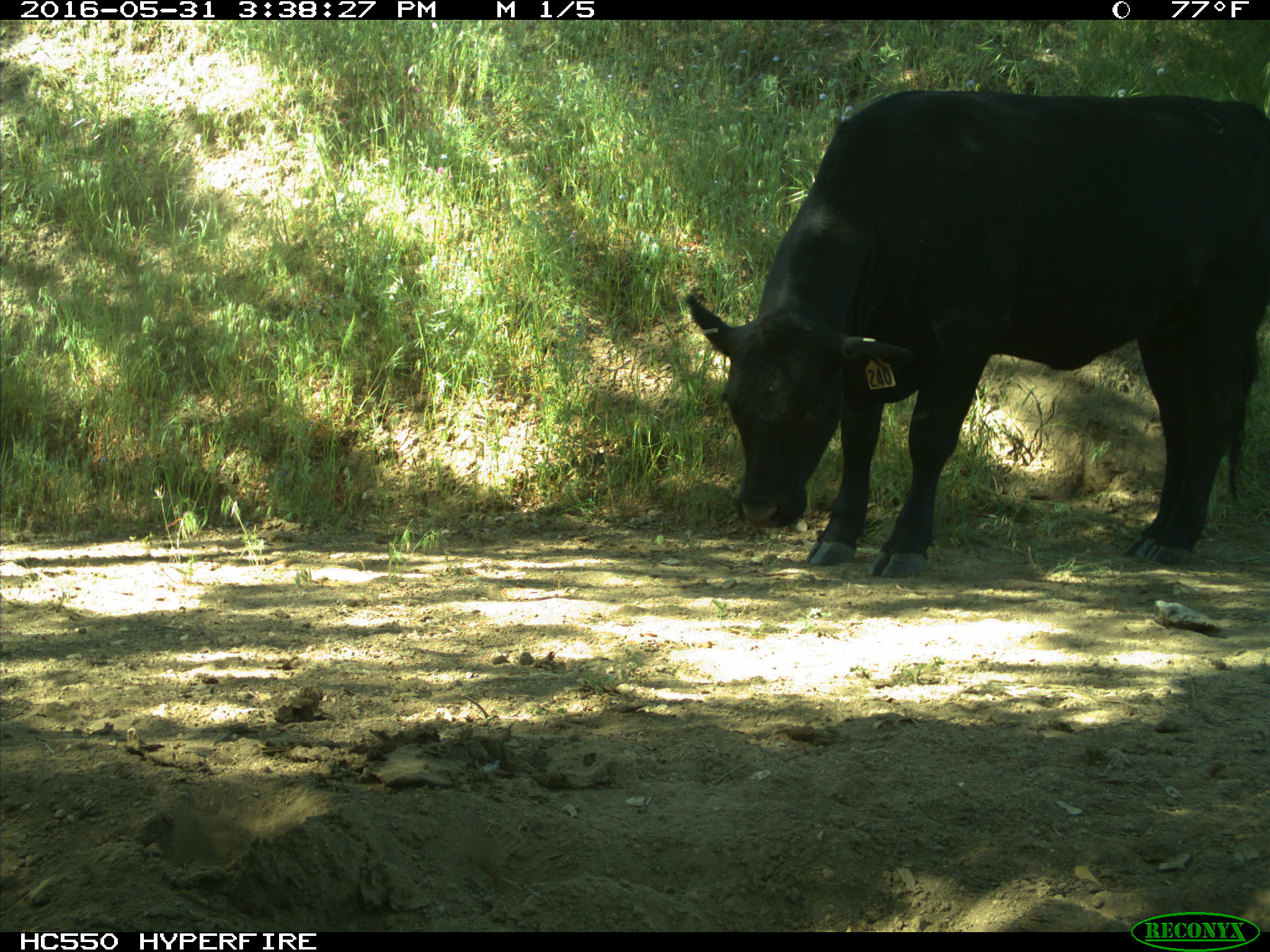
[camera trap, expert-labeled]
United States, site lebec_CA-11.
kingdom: Animalia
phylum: Chordata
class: Mammalia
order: Artiodactyla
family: Bovidae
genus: Bos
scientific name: Bos taurus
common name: domestic cow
Bos taurus (domestic cow).